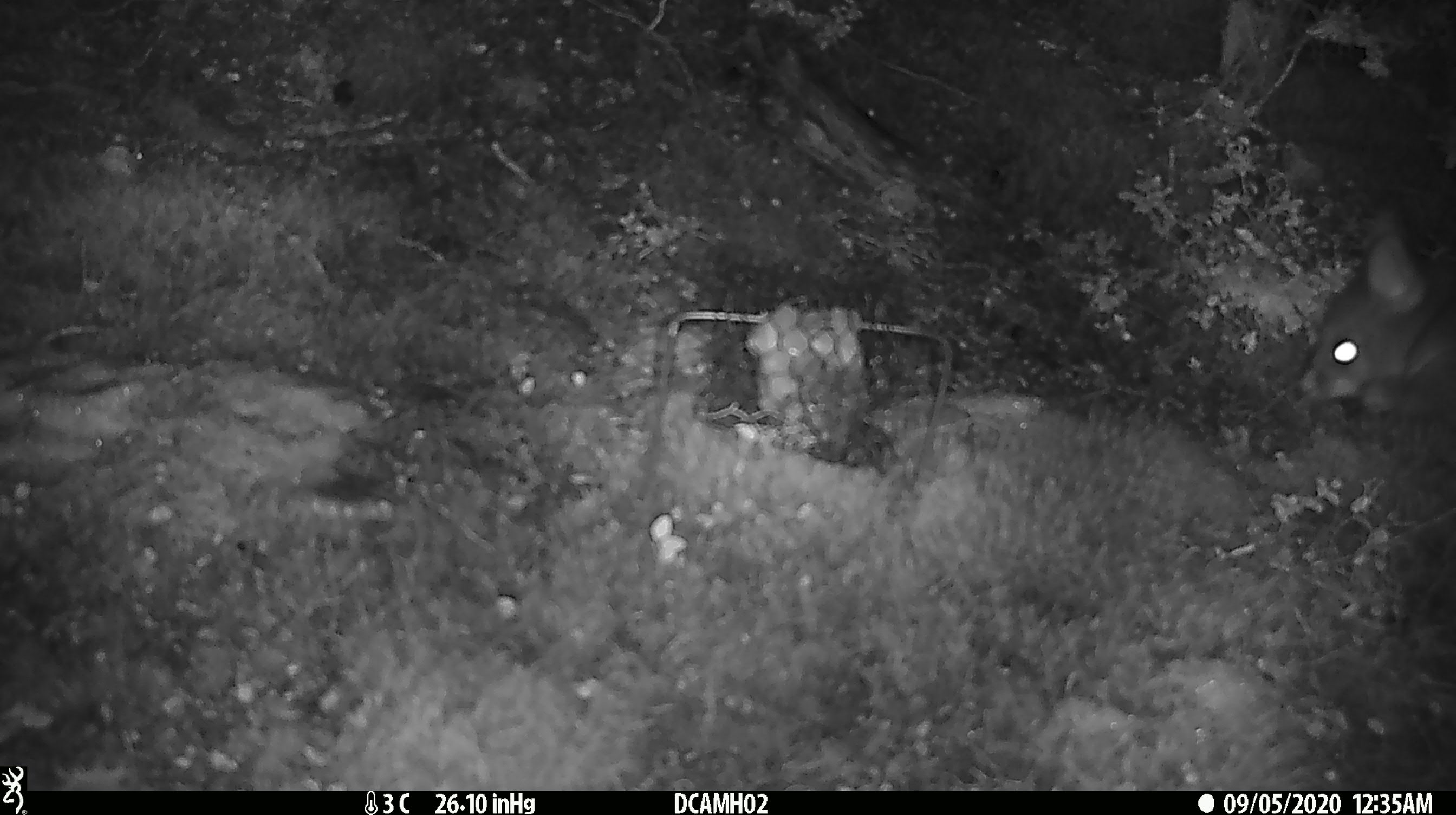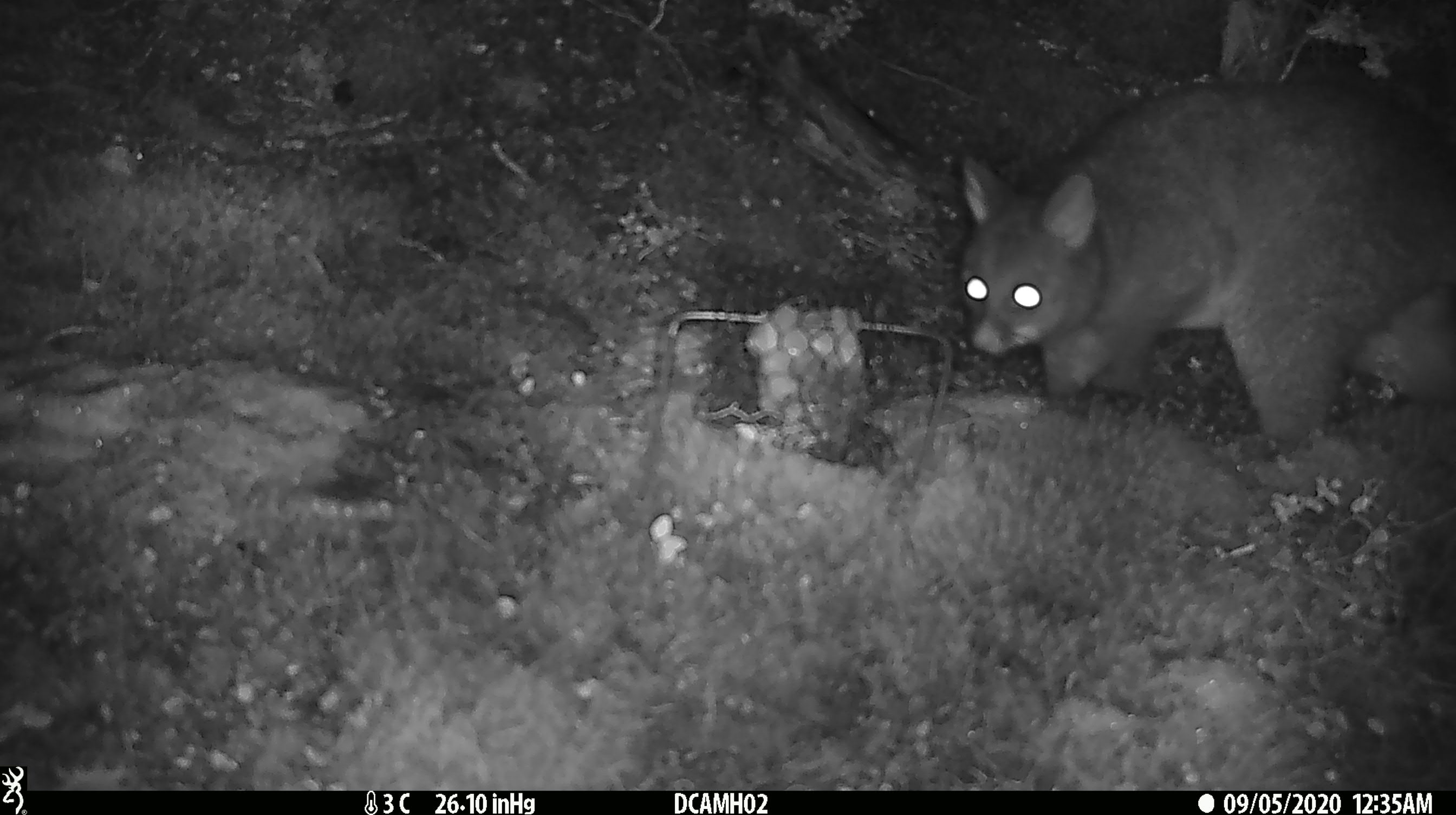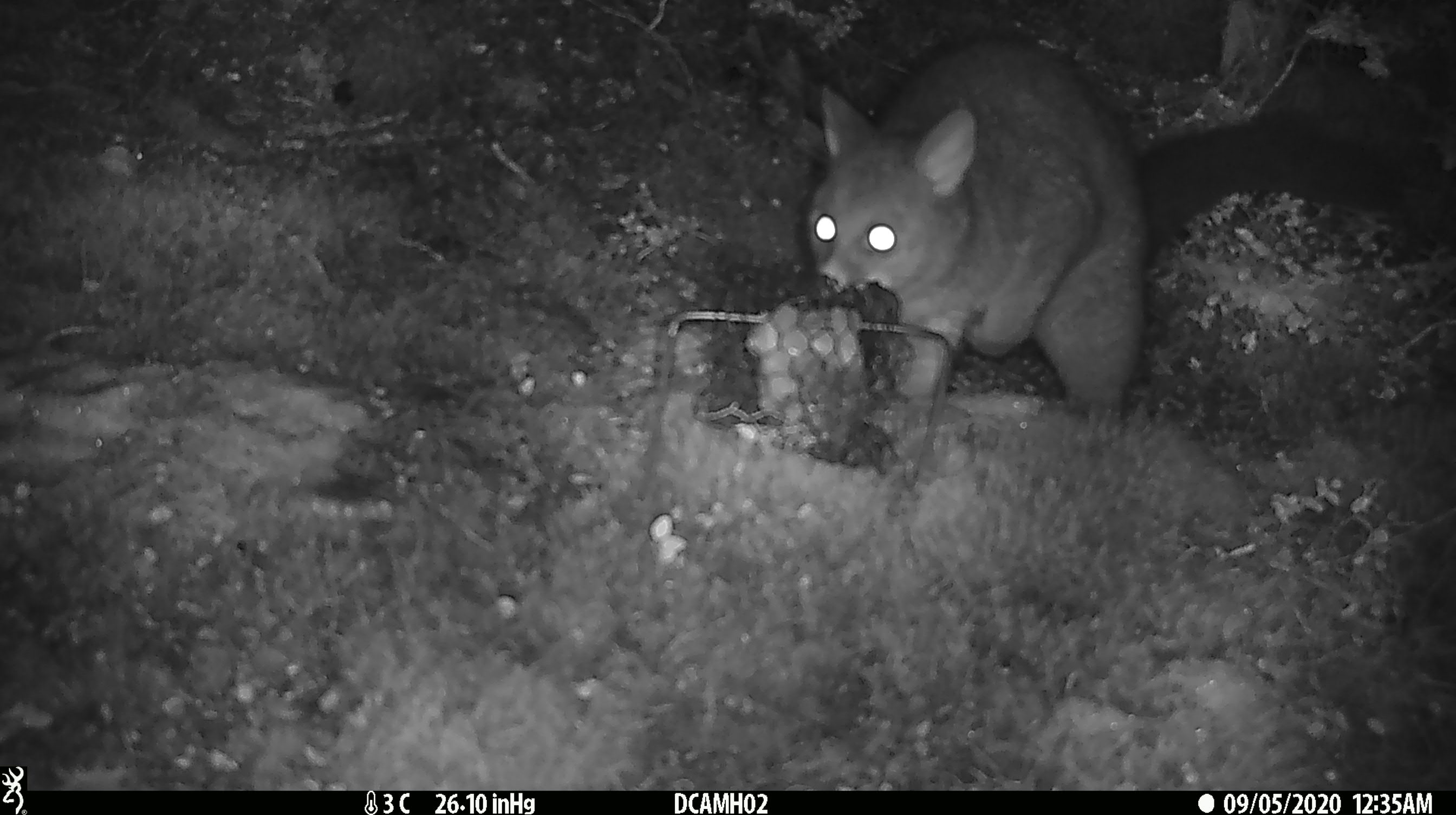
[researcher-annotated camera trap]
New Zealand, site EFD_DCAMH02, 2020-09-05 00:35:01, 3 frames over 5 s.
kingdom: Animalia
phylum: Chordata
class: Mammalia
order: Diprotodontia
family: Phalangeridae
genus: Trichosurus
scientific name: Trichosurus vulpecula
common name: common brushtail possum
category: possum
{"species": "possum (common brushtail possum) (Trichosurus vulpecula)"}